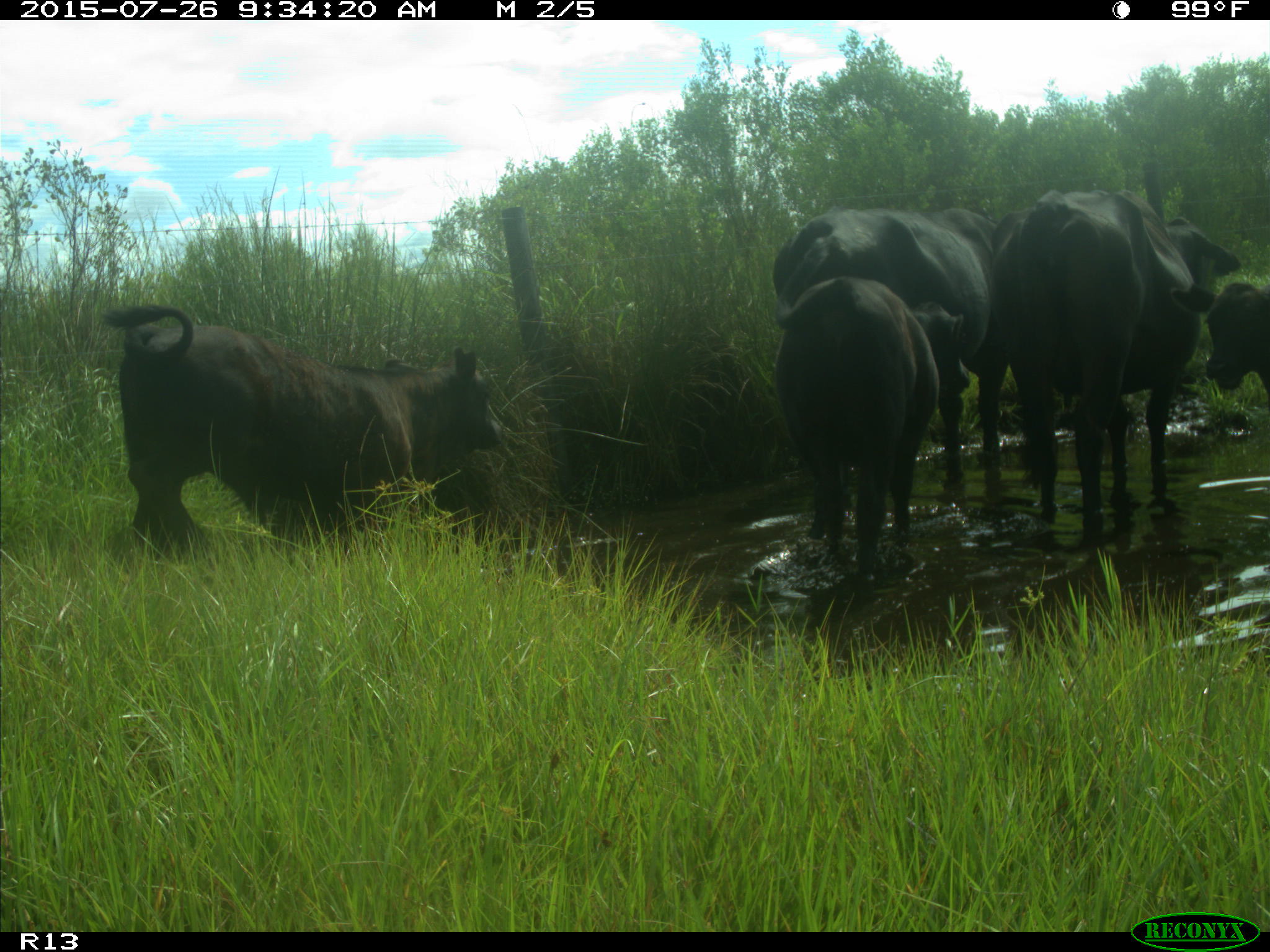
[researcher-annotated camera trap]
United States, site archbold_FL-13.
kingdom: Animalia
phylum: Chordata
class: Mammalia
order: Artiodactyla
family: Bovidae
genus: Bos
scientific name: Bos taurus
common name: domestic cow